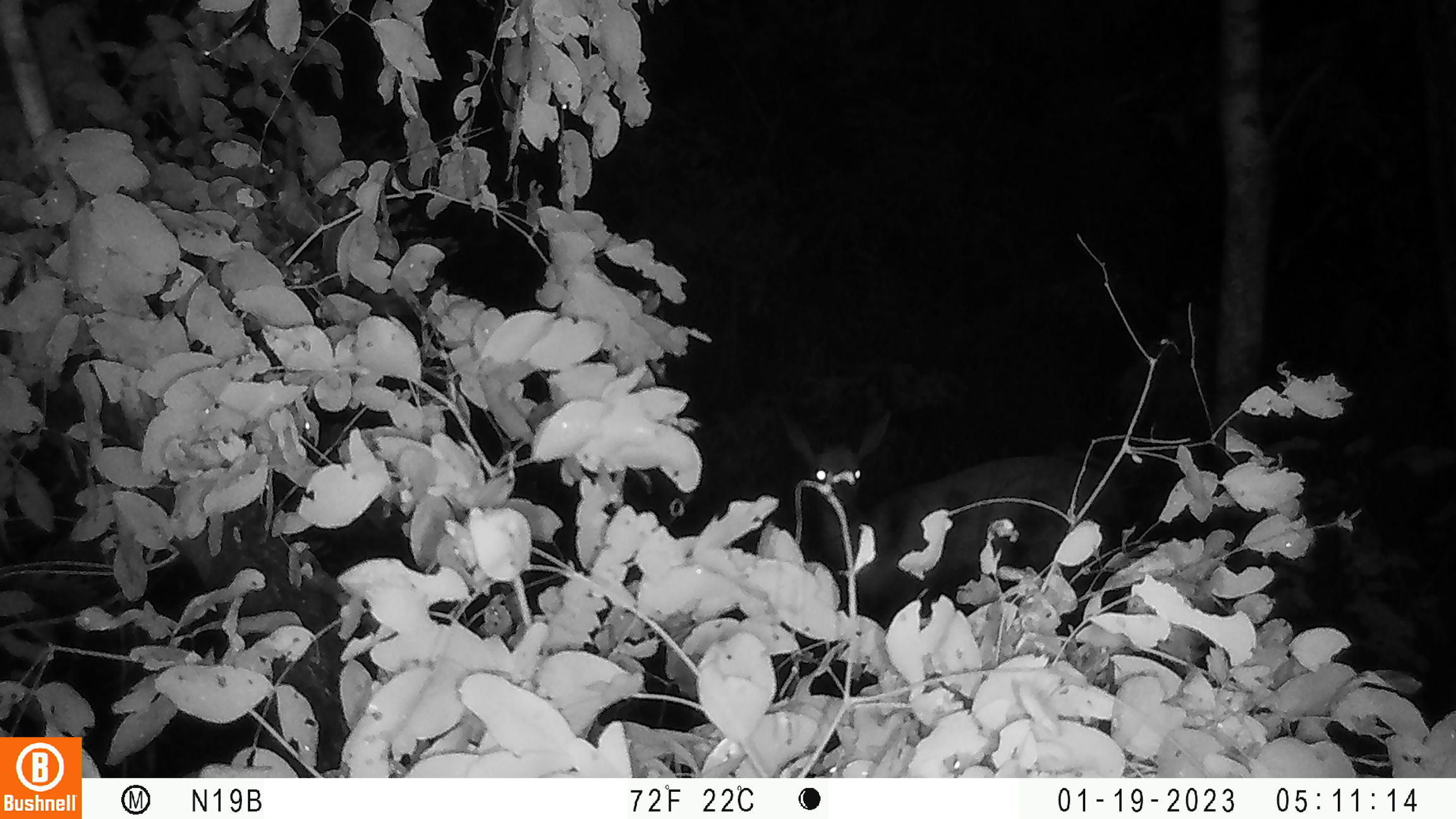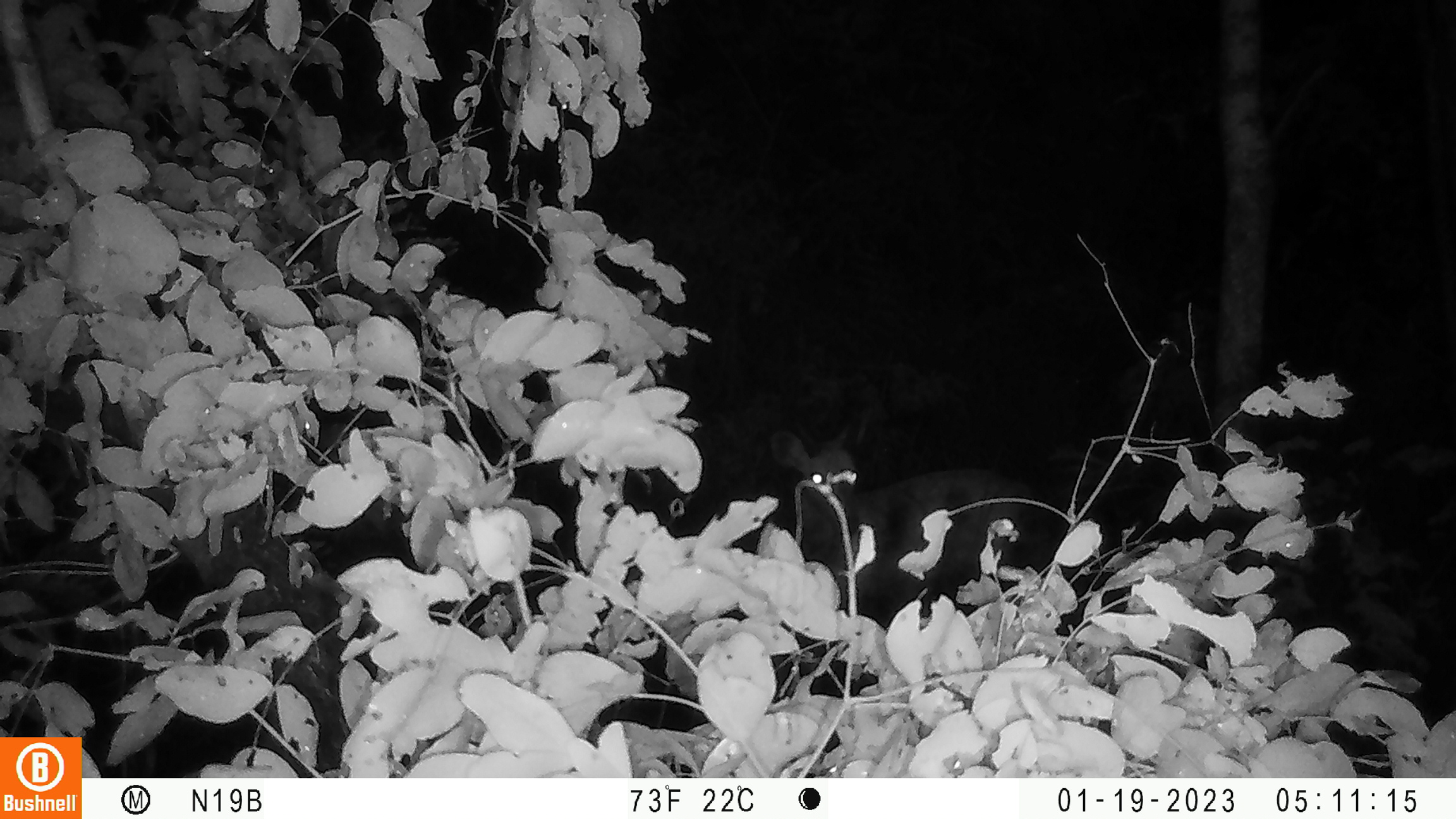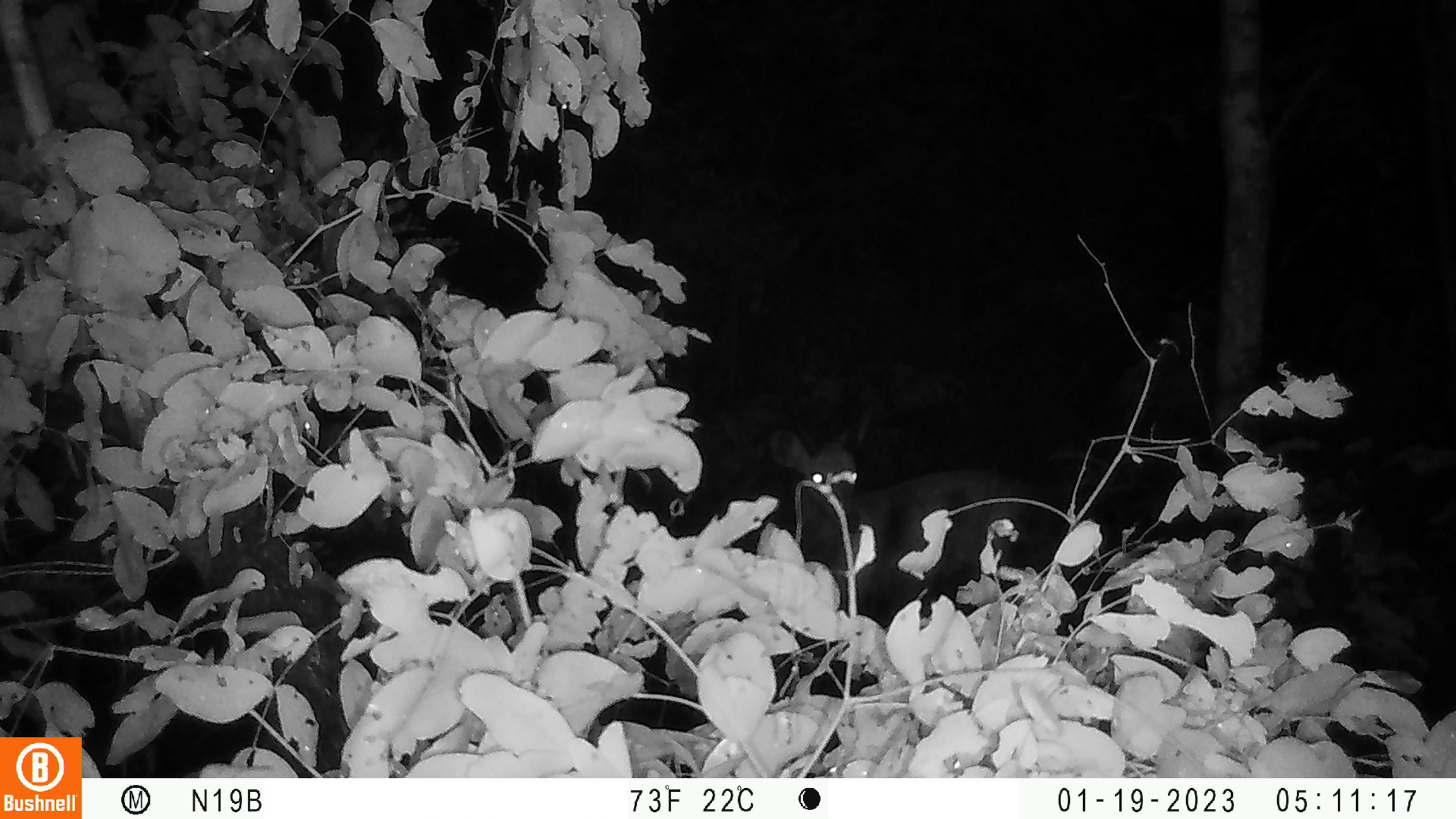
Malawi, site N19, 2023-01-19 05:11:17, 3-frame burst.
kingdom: Animalia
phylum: Chordata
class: Mammalia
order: Artiodactyla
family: Bovidae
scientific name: Antilopinae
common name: small antelope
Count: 1.